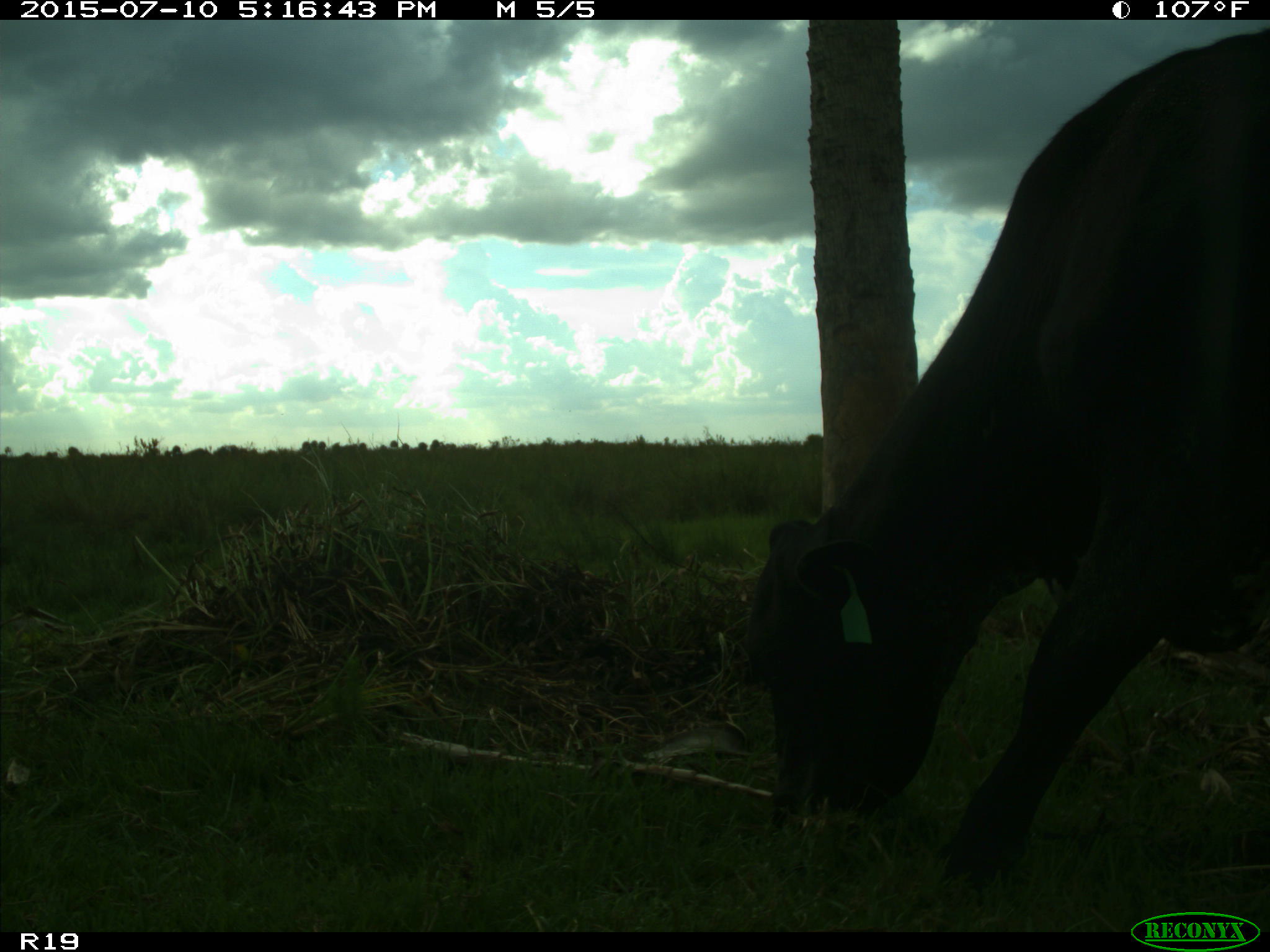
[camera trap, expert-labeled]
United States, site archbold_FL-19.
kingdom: Animalia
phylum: Chordata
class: Mammalia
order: Artiodactyla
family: Bovidae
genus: Bos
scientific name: Bos taurus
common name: domestic cow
Bos taurus (domestic cow).